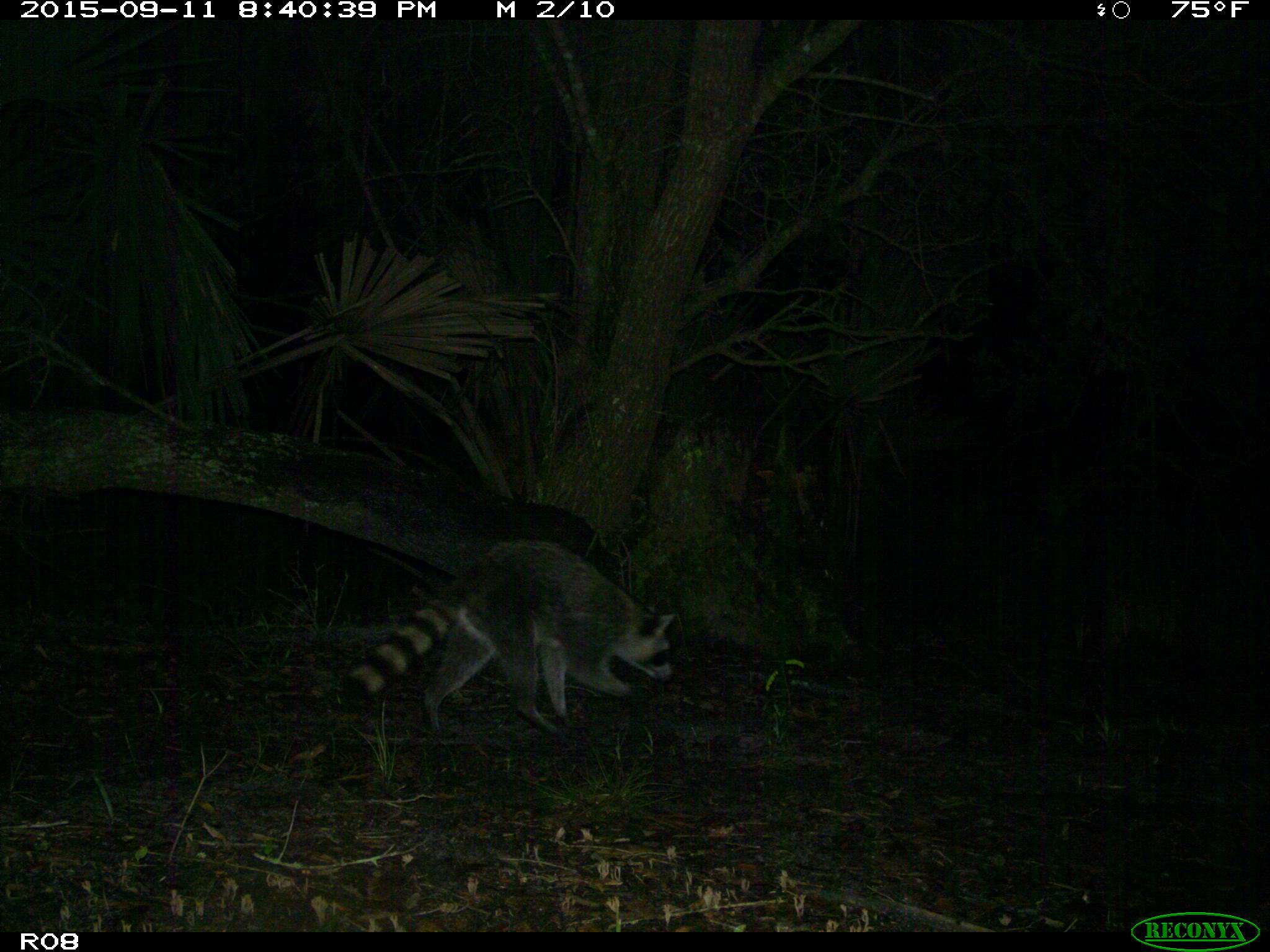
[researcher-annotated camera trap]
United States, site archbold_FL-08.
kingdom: Animalia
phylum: Chordata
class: Mammalia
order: Carnivora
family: Procyonidae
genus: Procyon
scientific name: Procyon lotor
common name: common raccoon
Procyon lotor (common raccoon).